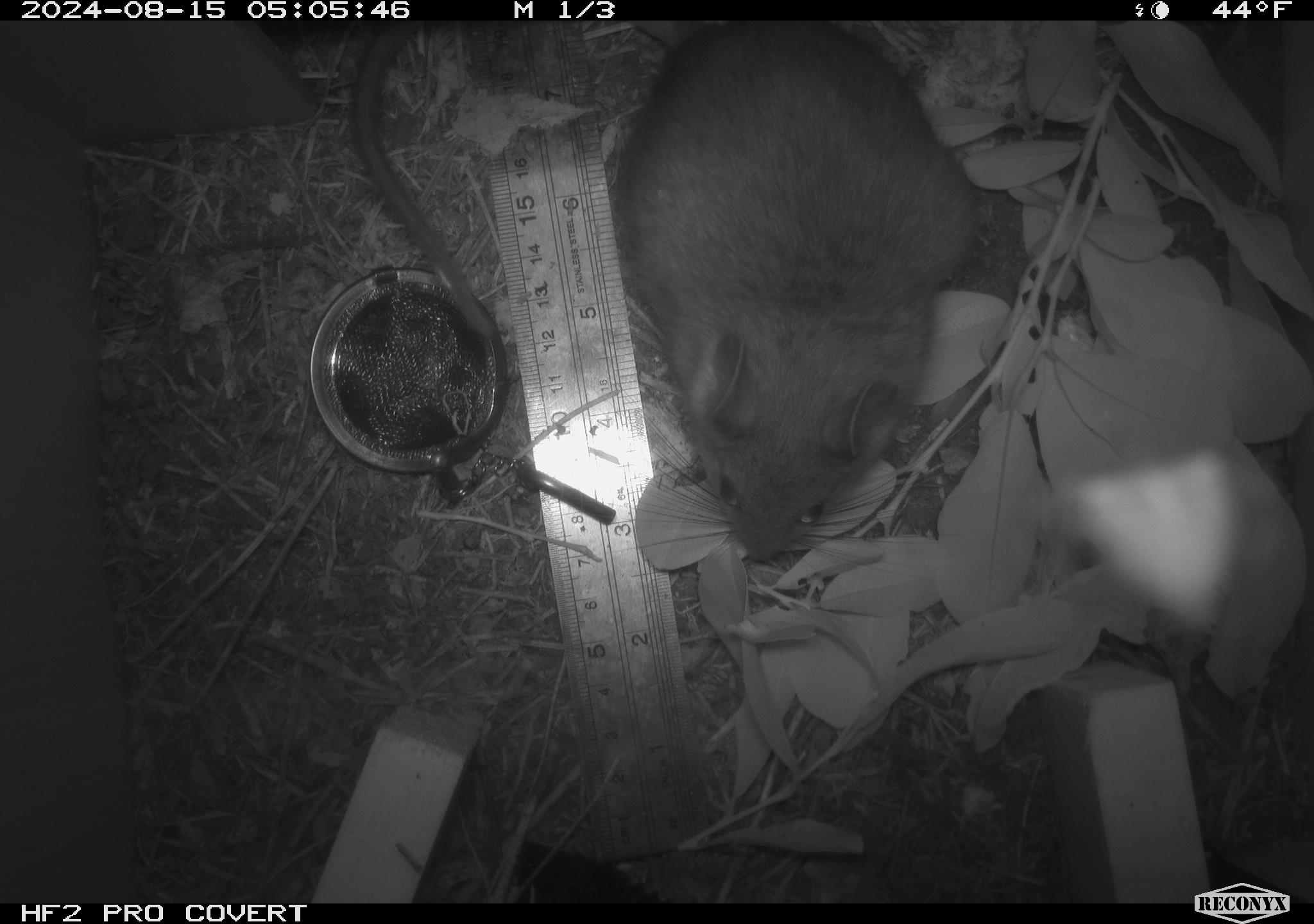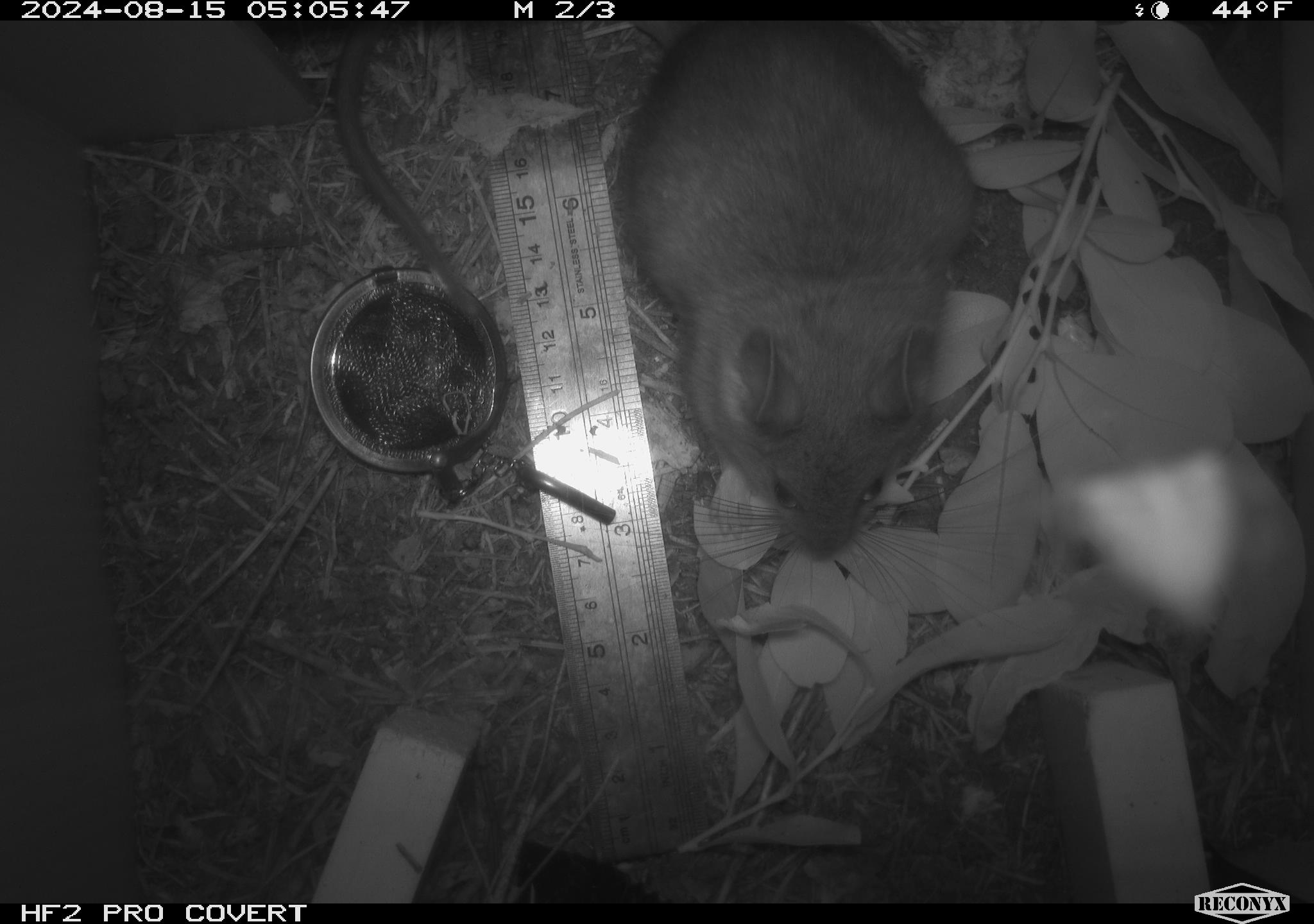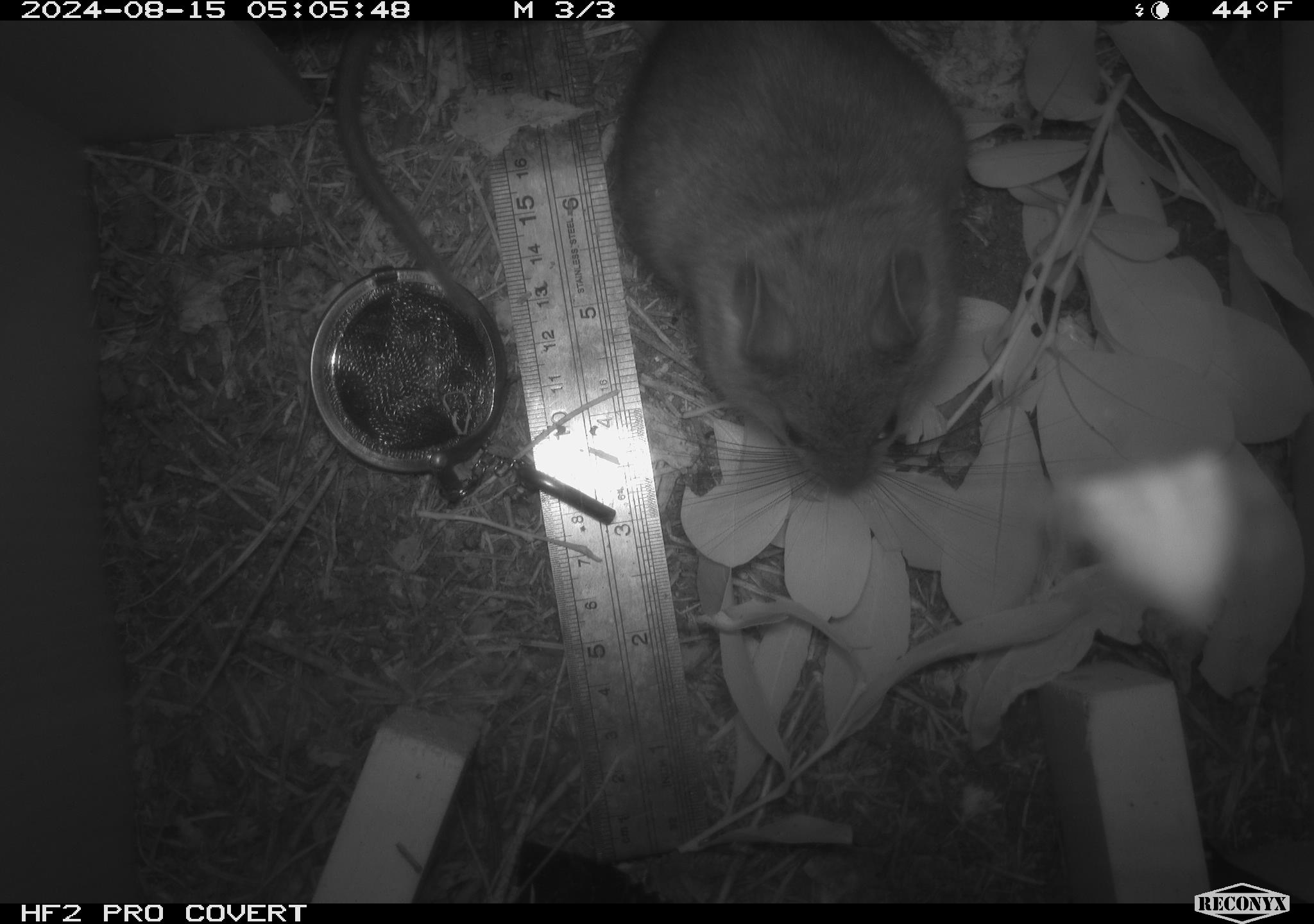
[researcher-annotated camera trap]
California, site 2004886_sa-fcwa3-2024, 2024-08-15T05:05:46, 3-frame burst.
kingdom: Animalia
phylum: Chordata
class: Mammalia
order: Rodentia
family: Cricetidae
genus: Neotoma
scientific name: Neotoma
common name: pack rat or woodrat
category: neotoma species